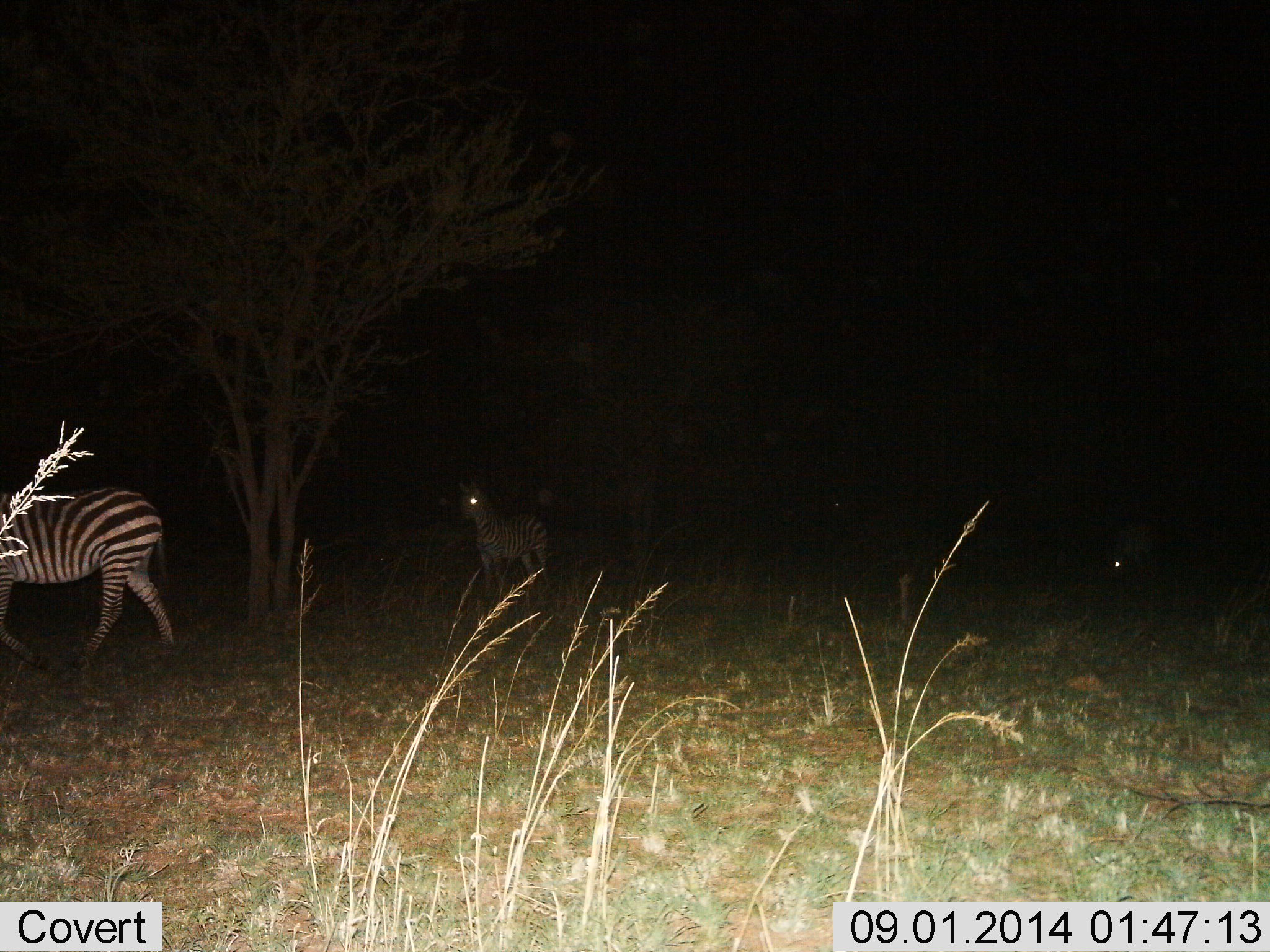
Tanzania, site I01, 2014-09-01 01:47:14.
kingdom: Animalia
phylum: Chordata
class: Mammalia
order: Perissodactyla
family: Equidae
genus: Equus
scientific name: Equus quagga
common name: plains zebra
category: zebra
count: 3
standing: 60%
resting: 0%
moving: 60%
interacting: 0%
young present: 10%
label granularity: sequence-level